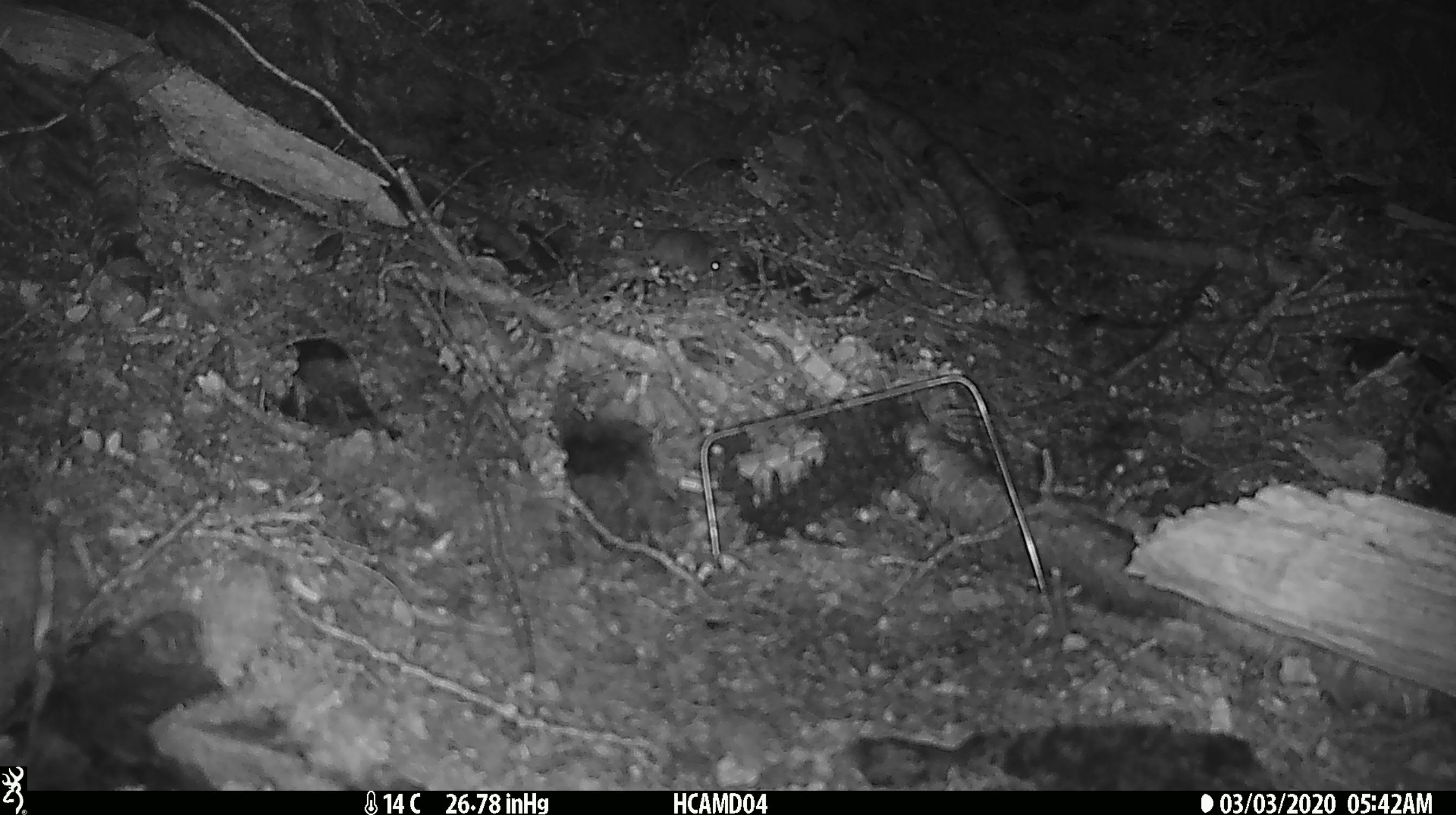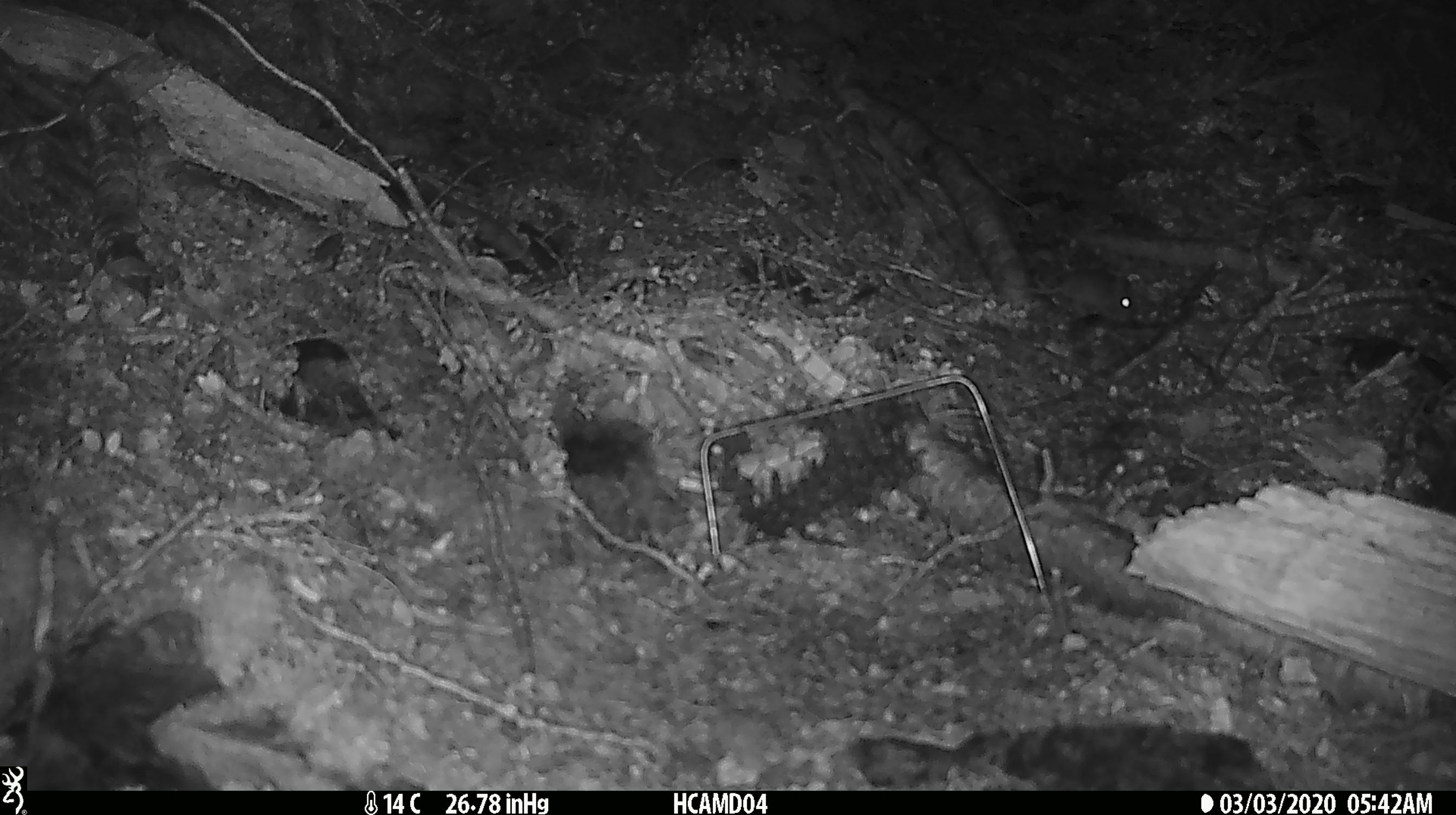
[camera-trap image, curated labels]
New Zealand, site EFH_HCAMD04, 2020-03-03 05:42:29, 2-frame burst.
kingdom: Animalia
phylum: Chordata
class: Mammalia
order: Rodentia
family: Muridae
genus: Mus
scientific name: Mus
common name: mouse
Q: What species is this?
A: Mouse (Mus).